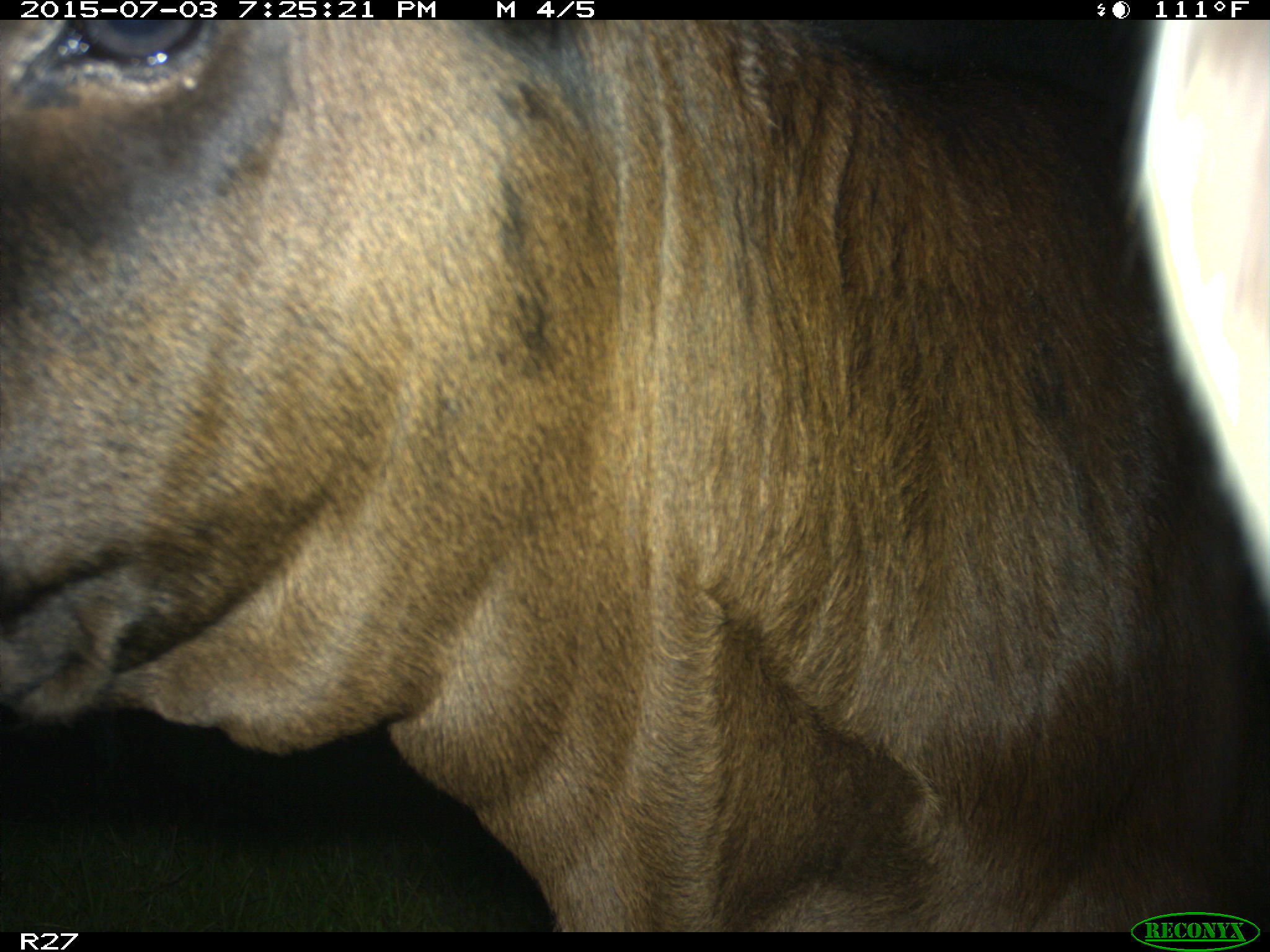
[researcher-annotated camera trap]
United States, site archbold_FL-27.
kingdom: Animalia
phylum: Chordata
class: Mammalia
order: Artiodactyla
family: Bovidae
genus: Bos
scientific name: Bos taurus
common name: domestic cow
Bos taurus (domestic cow).